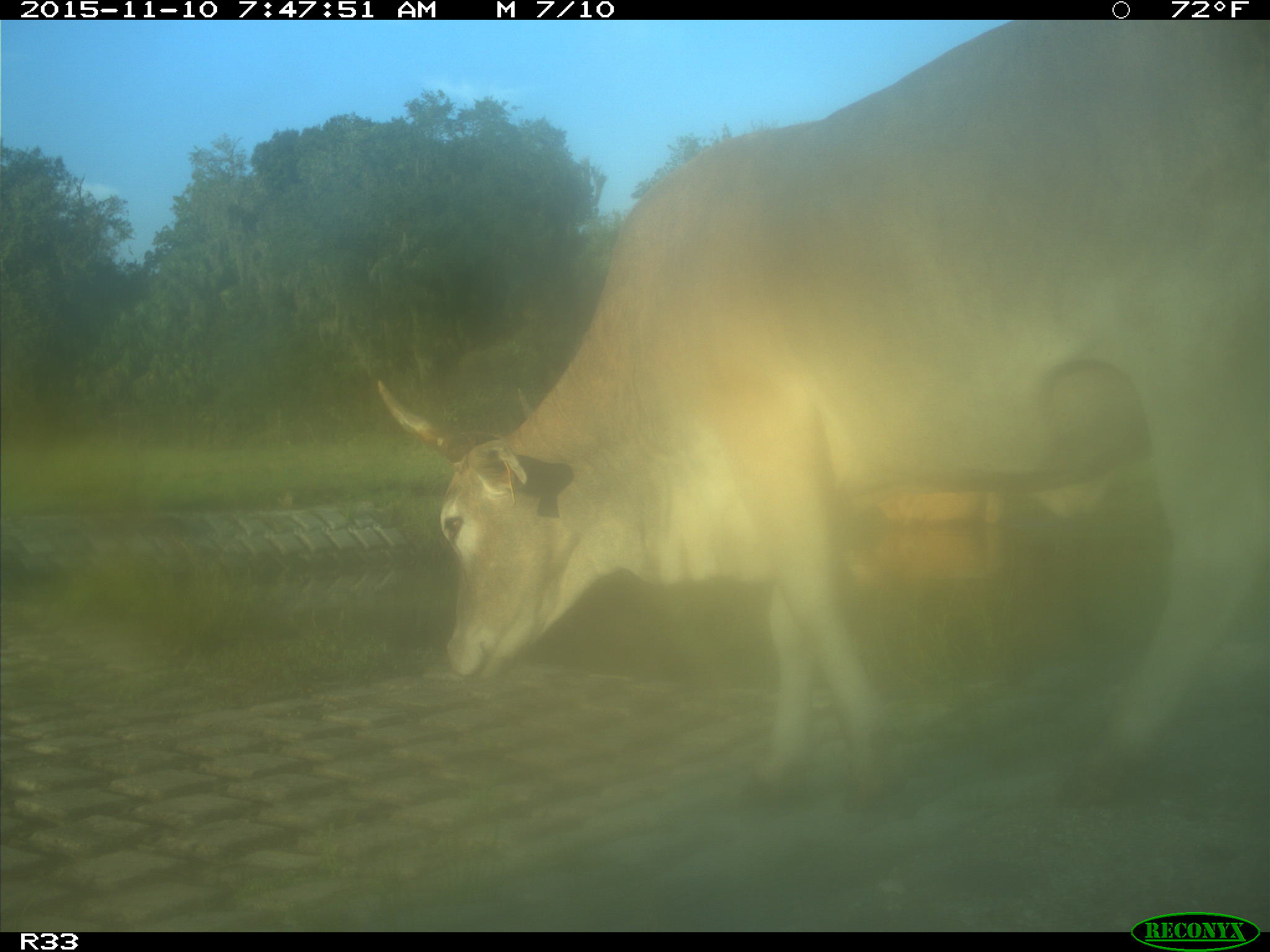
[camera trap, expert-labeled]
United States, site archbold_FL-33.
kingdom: Animalia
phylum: Chordata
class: Mammalia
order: Artiodactyla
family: Bovidae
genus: Bos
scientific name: Bos taurus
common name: domestic cow